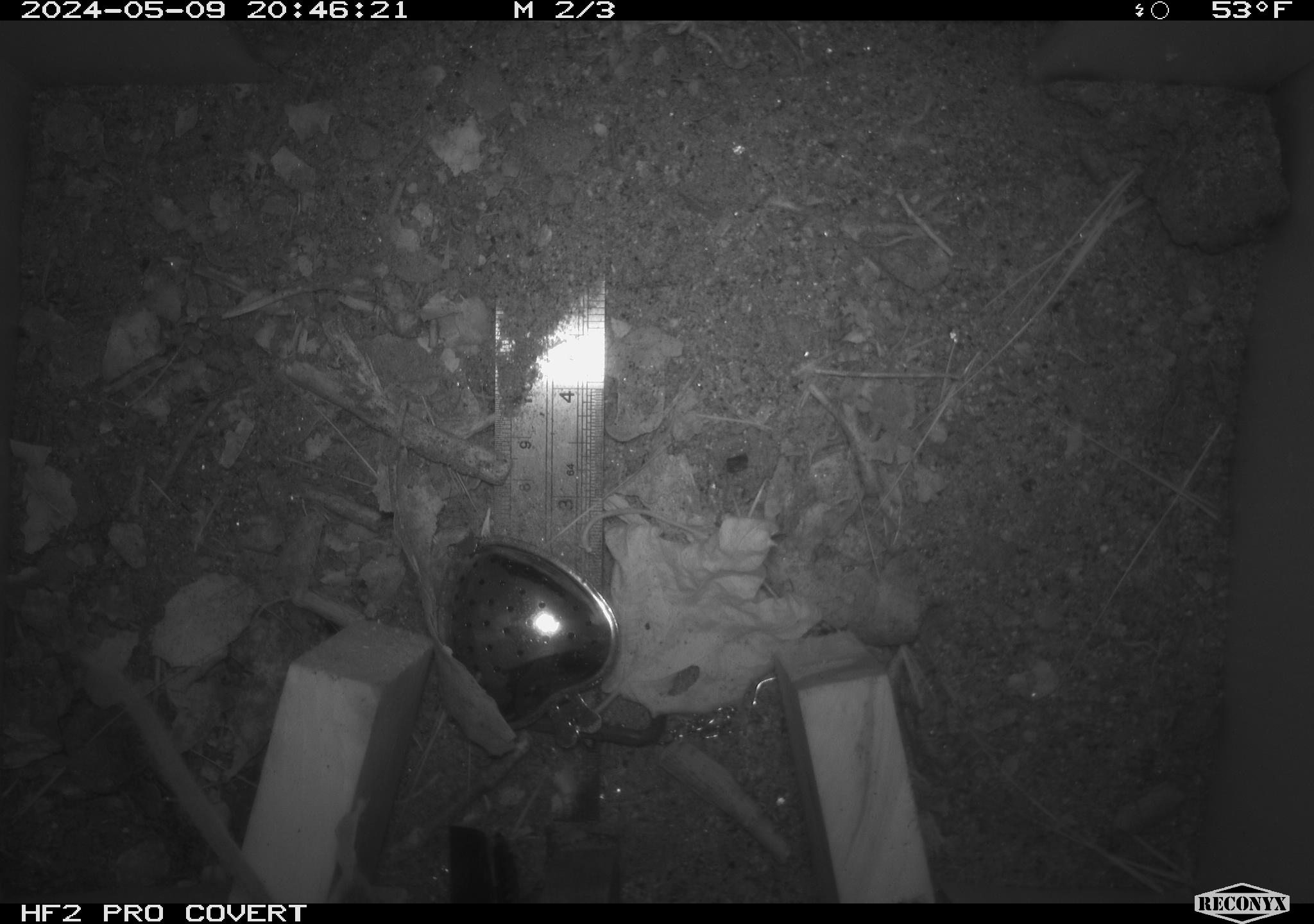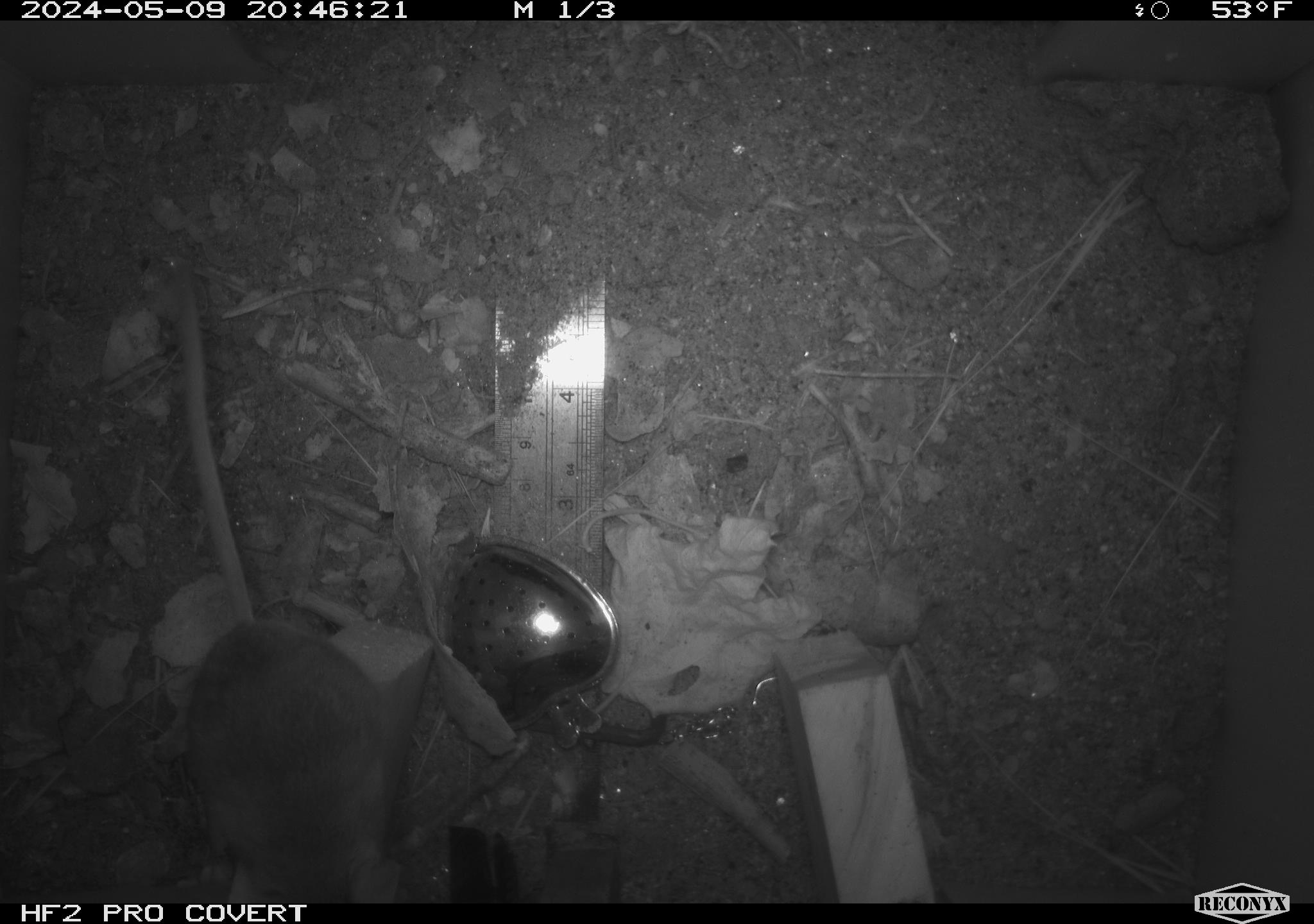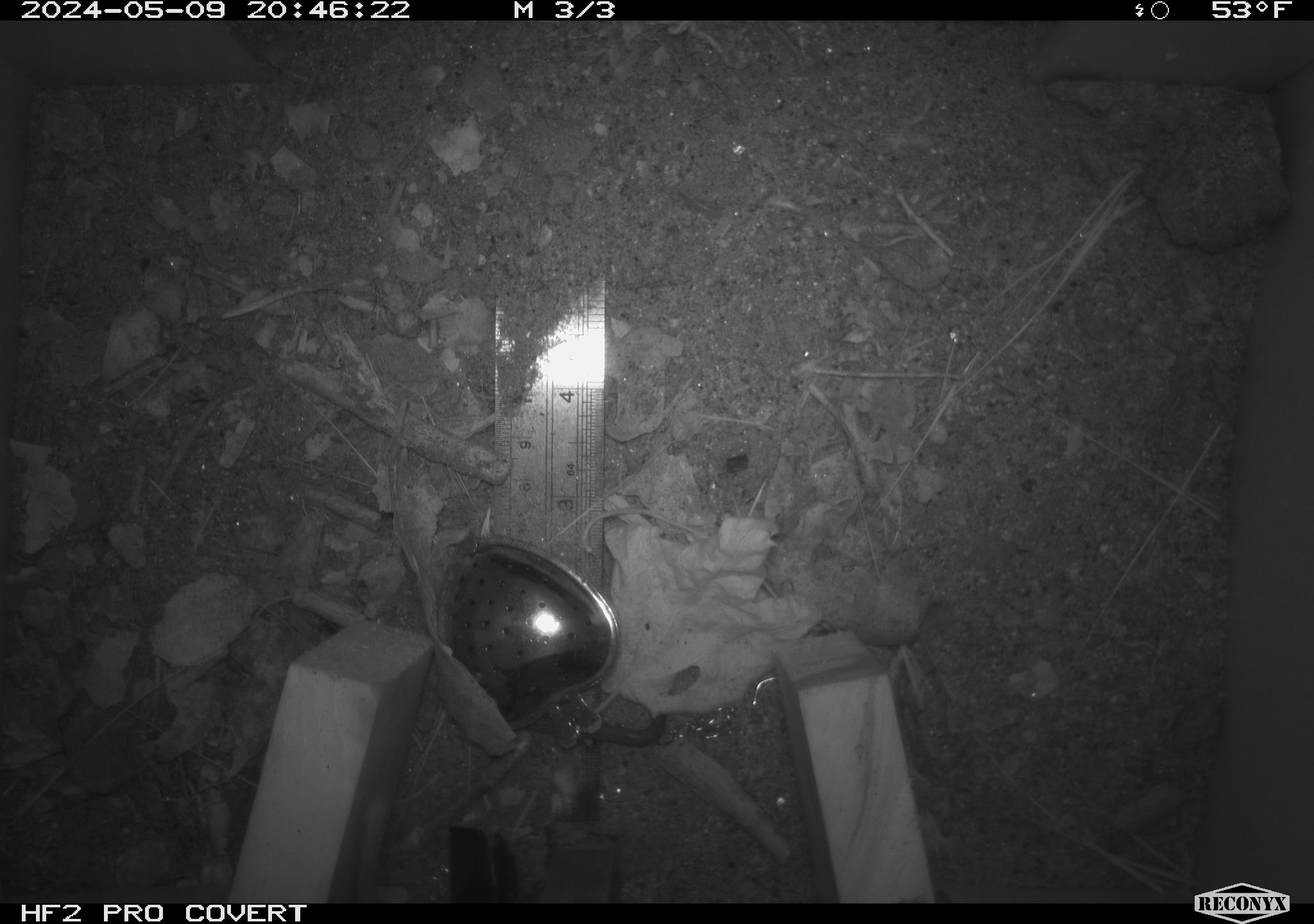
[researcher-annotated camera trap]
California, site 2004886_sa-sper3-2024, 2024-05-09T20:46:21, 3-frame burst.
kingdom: Animalia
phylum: Chordata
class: Mammalia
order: Rodentia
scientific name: Rodentia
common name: mouse species